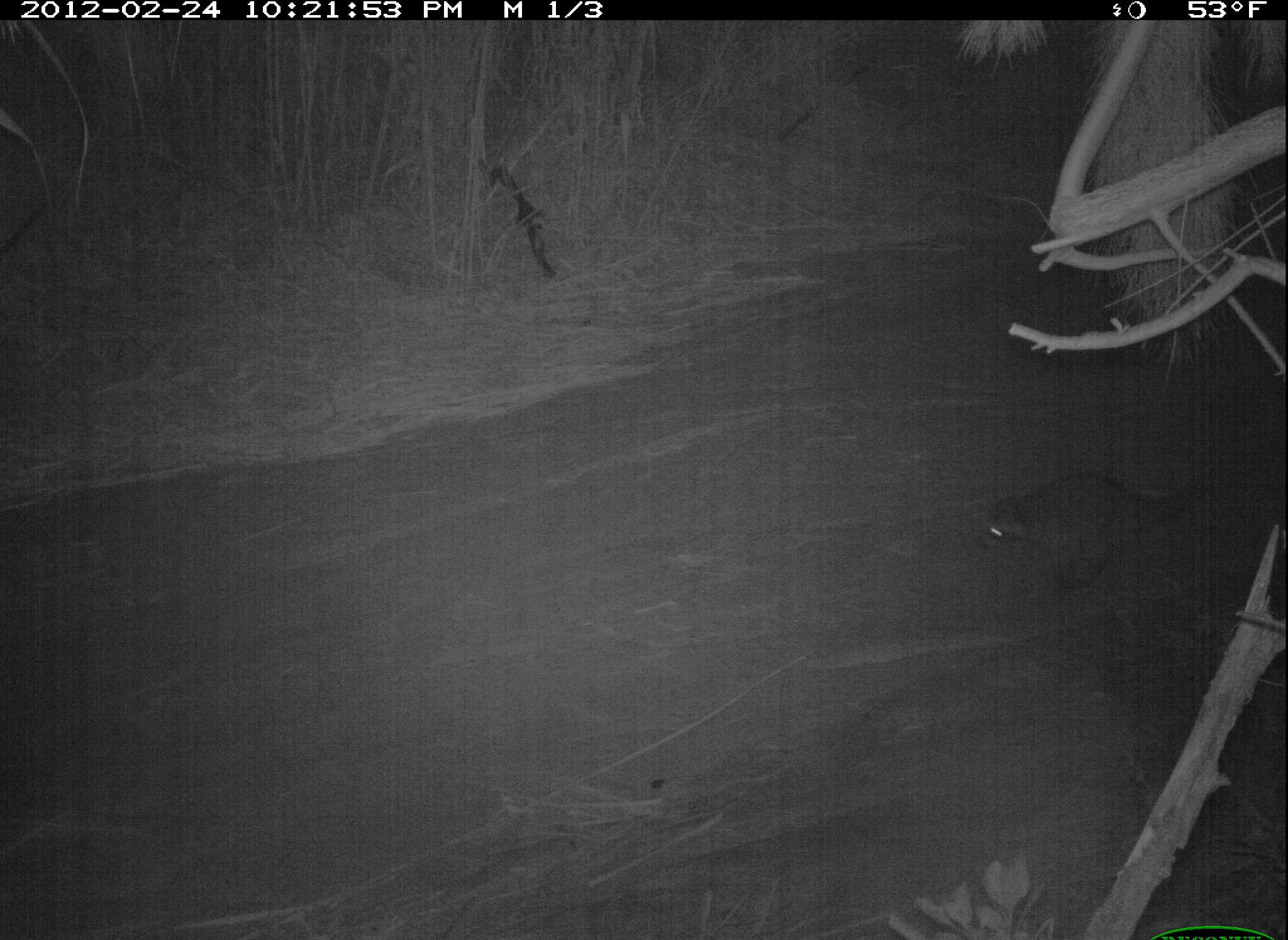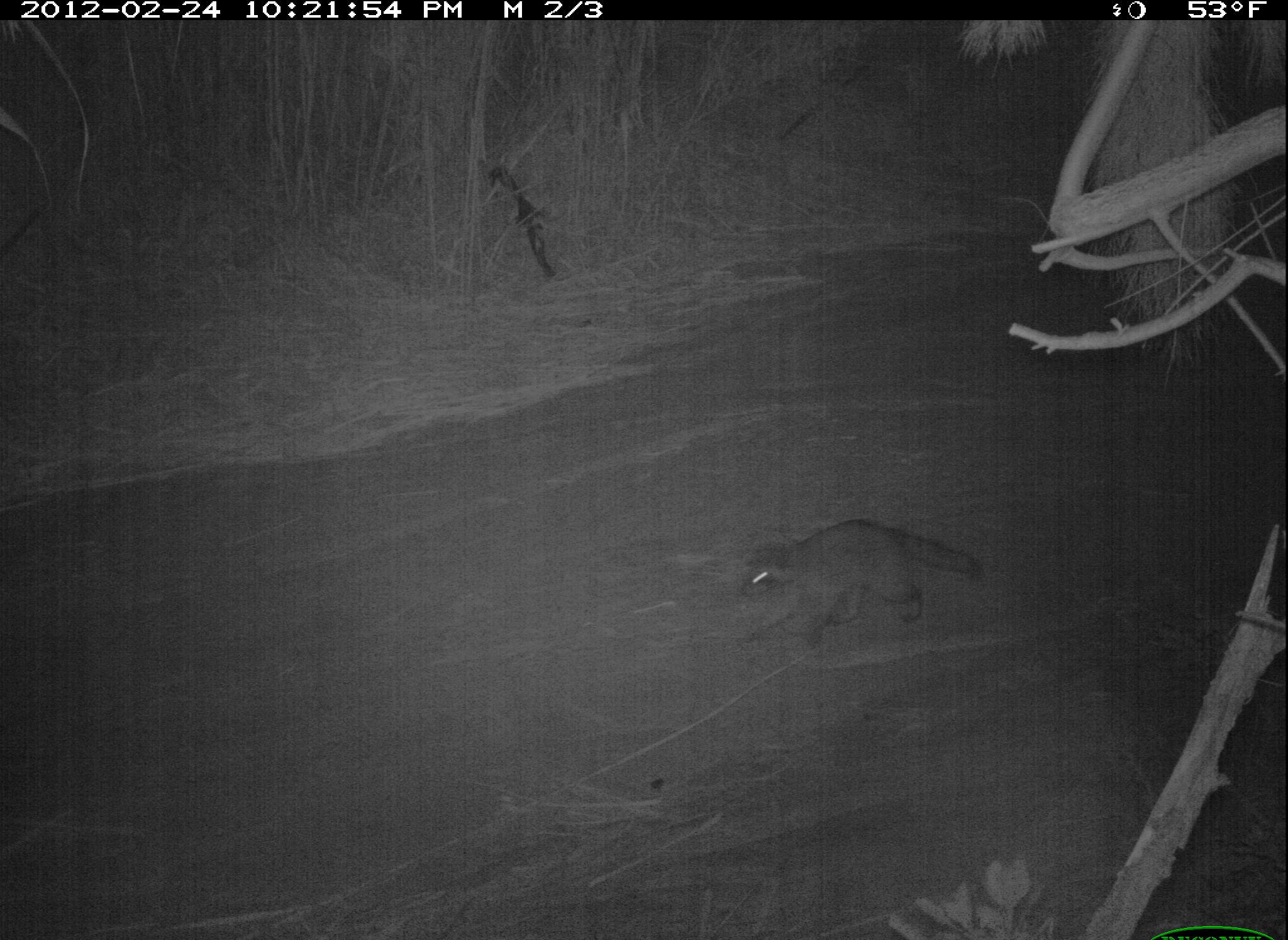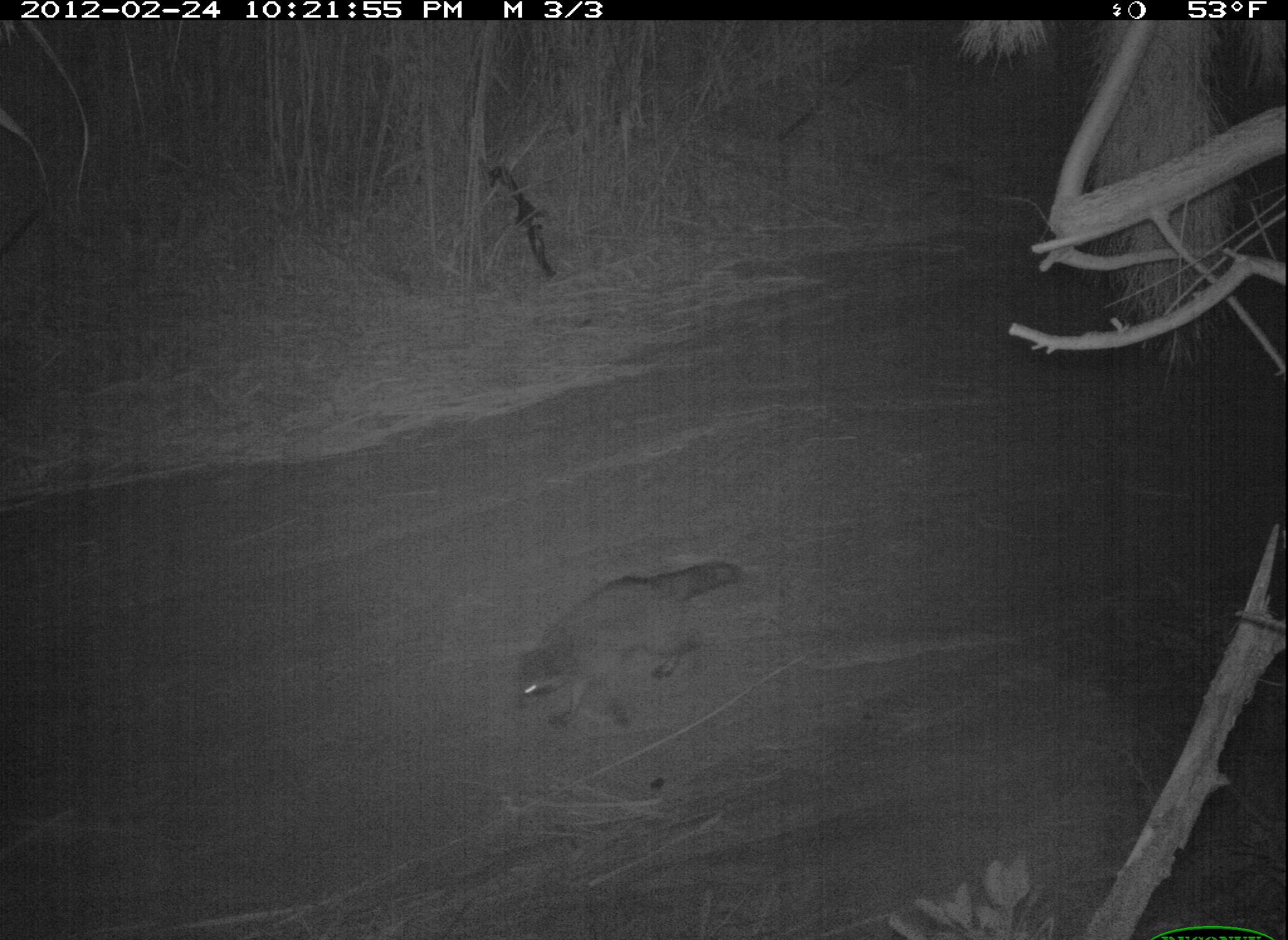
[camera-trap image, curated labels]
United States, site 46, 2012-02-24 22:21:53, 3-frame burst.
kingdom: Animalia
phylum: Chordata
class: Mammalia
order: Carnivora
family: Procyonidae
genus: Procyon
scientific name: Procyon lotor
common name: raccoon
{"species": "raccoon (Procyon lotor)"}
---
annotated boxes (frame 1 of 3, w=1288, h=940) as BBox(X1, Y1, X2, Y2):
raccoon: BBox(935, 469, 1235, 590)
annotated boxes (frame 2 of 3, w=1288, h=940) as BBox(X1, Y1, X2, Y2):
raccoon: BBox(716, 520, 1003, 652)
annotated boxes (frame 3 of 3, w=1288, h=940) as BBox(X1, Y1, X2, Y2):
raccoon: BBox(499, 541, 741, 738)